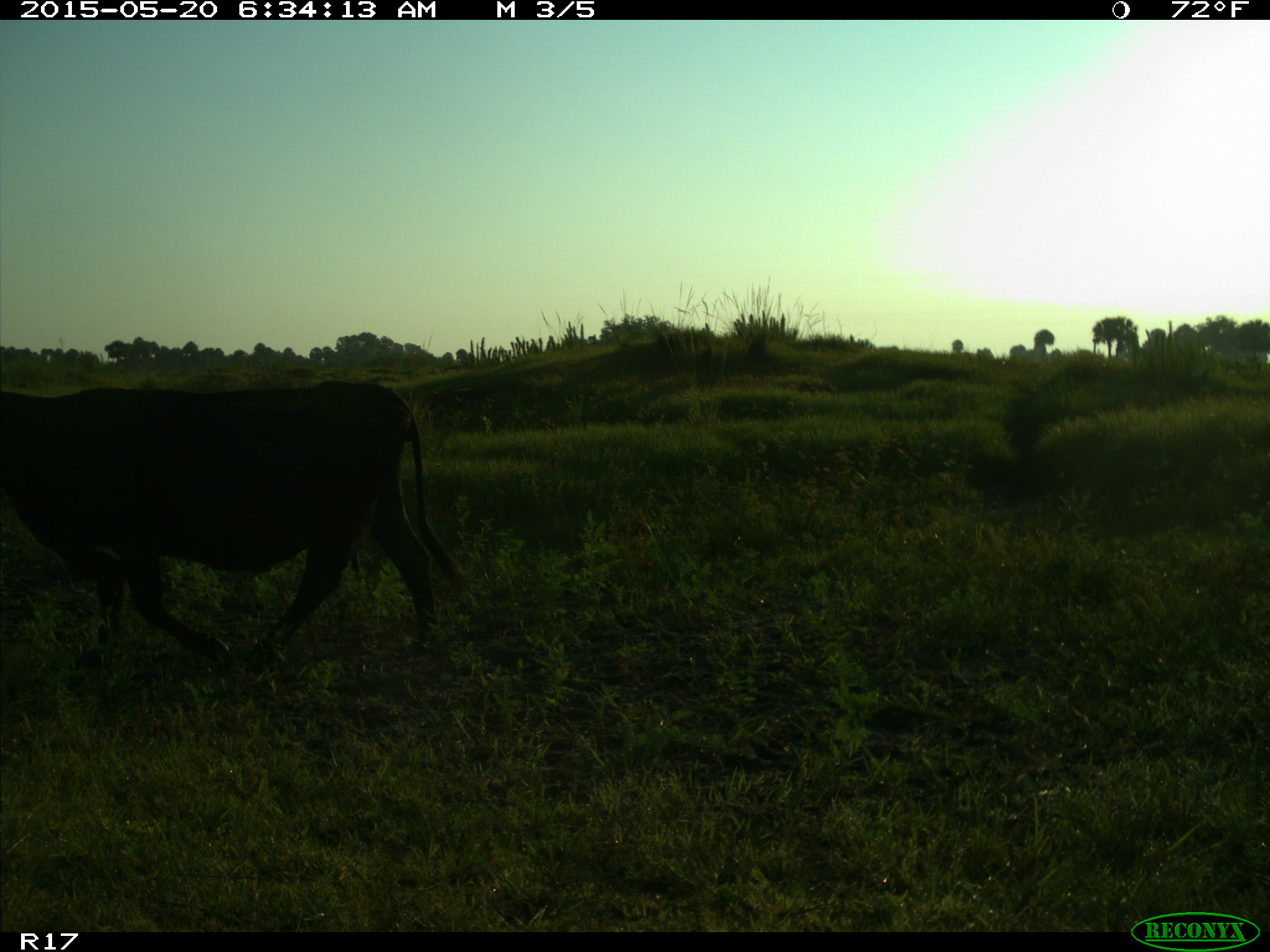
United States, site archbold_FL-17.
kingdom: Animalia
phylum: Chordata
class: Mammalia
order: Artiodactyla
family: Bovidae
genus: Bos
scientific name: Bos taurus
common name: domestic cow